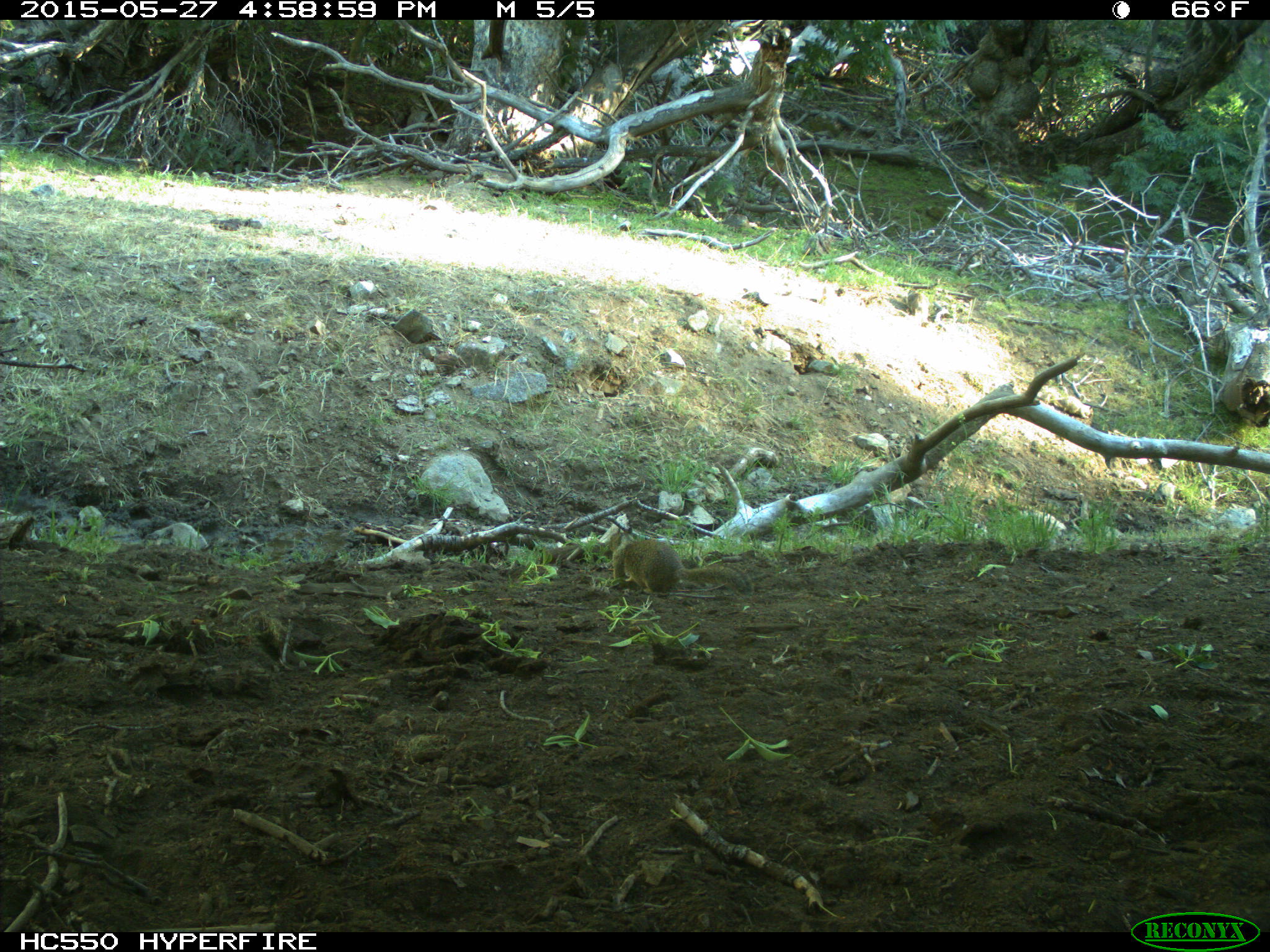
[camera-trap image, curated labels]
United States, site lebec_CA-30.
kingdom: Animalia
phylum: Chordata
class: Mammalia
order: Rodentia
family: Sciuridae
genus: Otospermophilus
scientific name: Otospermophilus beecheyi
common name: california ground squirrel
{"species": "Otospermophilus beecheyi (california ground squirrel)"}